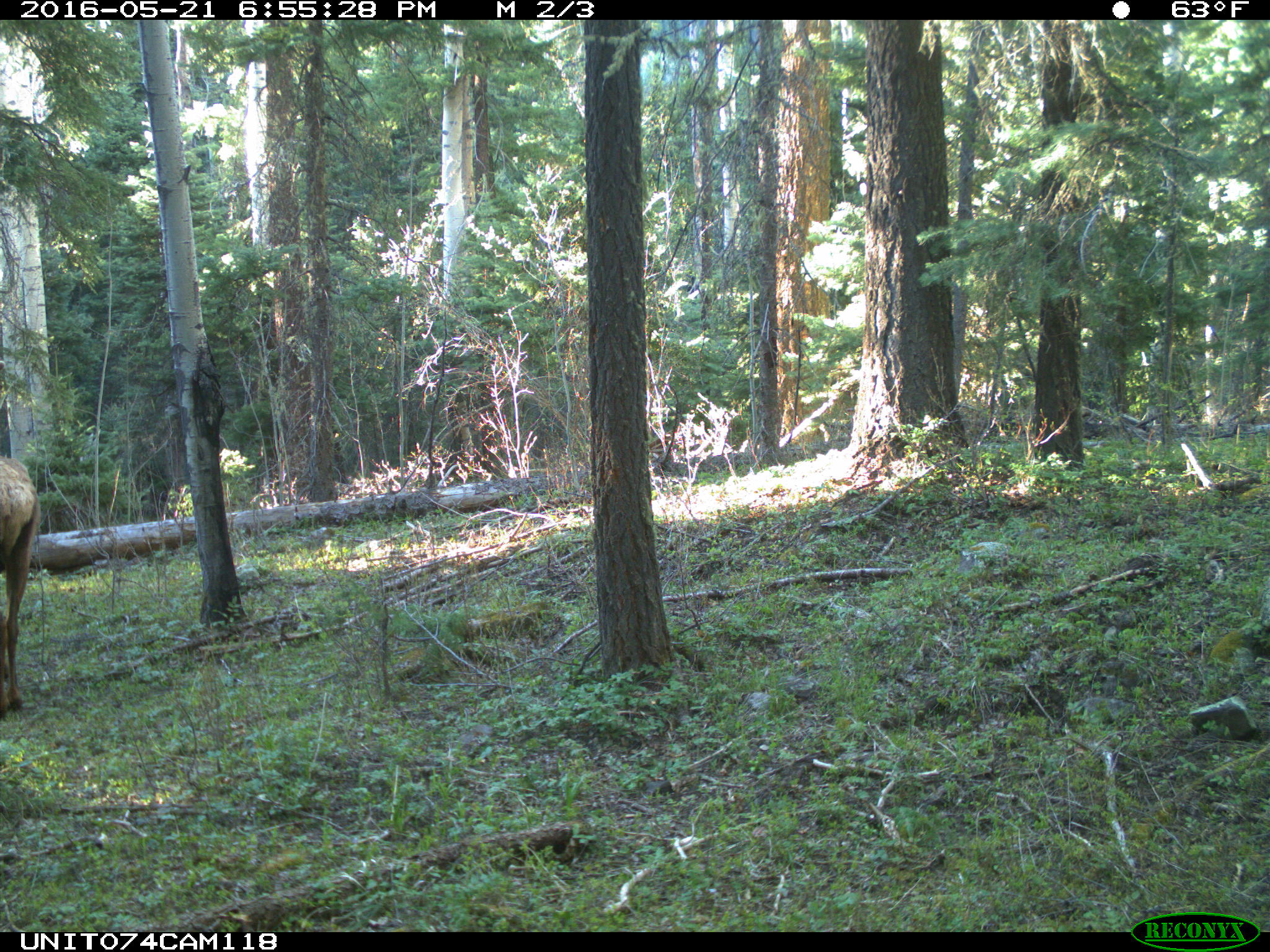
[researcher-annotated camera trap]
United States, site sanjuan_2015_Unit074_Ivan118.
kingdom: Animalia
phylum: Chordata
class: Mammalia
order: Artiodactyla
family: Cervidae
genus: Cervus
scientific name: Cervus elaphus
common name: red deer